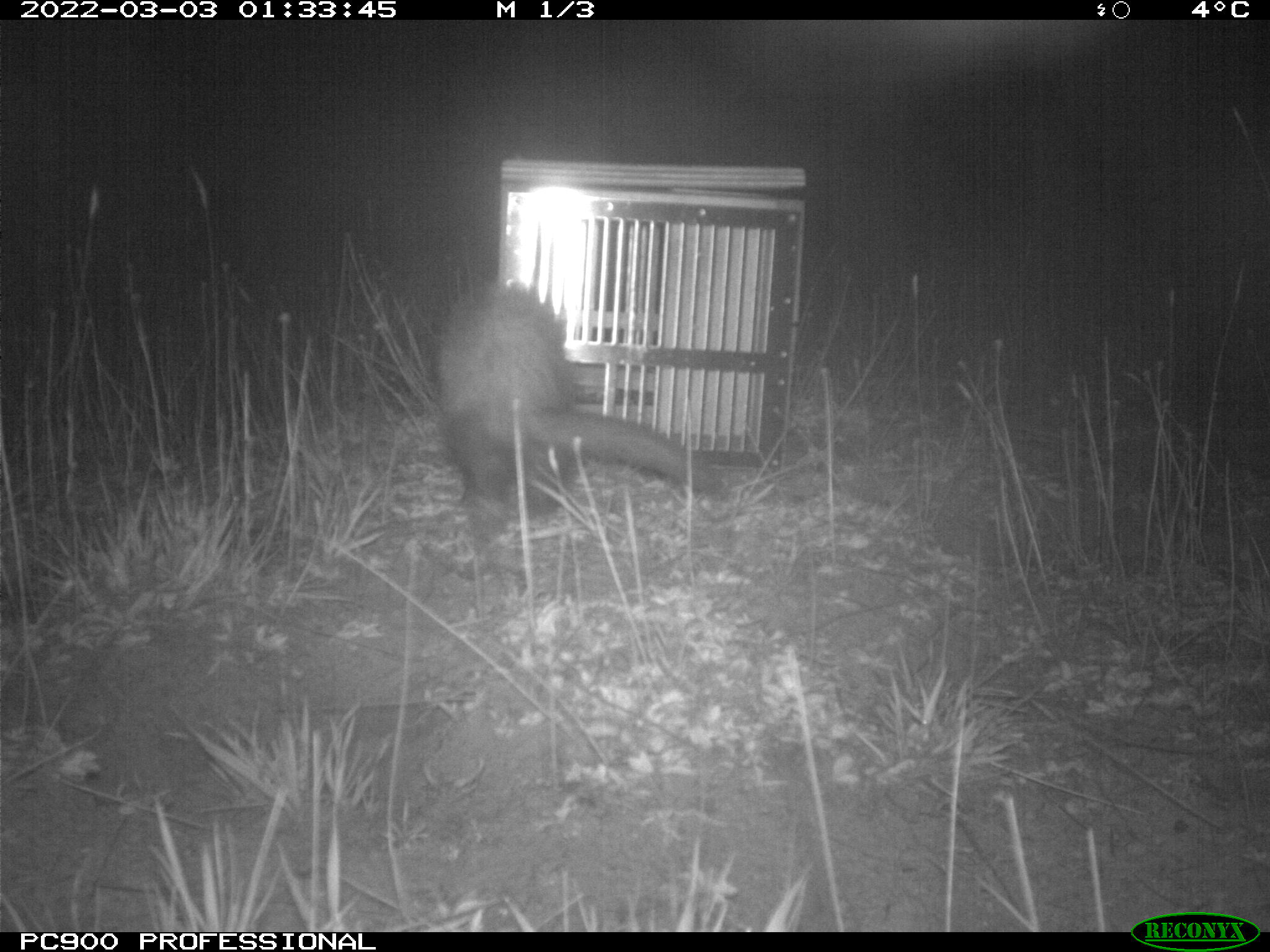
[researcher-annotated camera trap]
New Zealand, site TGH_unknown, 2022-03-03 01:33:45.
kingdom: Animalia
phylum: Chordata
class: Mammalia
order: Carnivora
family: Mustelidae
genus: Mustela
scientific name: Mustela furo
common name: ferret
Ferret (Mustela furo).